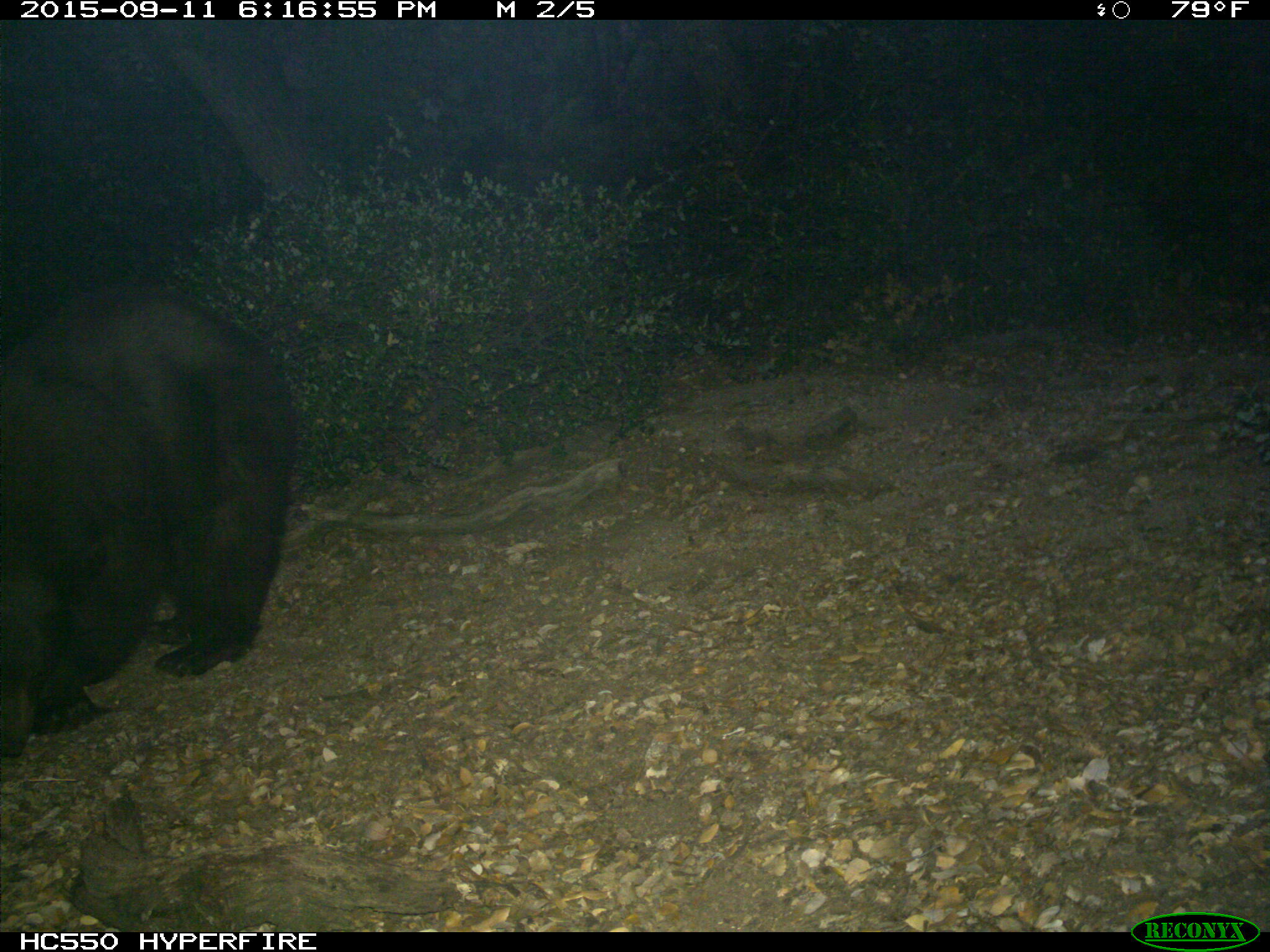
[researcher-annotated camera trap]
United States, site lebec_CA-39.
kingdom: Animalia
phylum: Chordata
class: Mammalia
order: Carnivora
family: Ursidae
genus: Ursus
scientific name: Ursus americanus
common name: american black bear